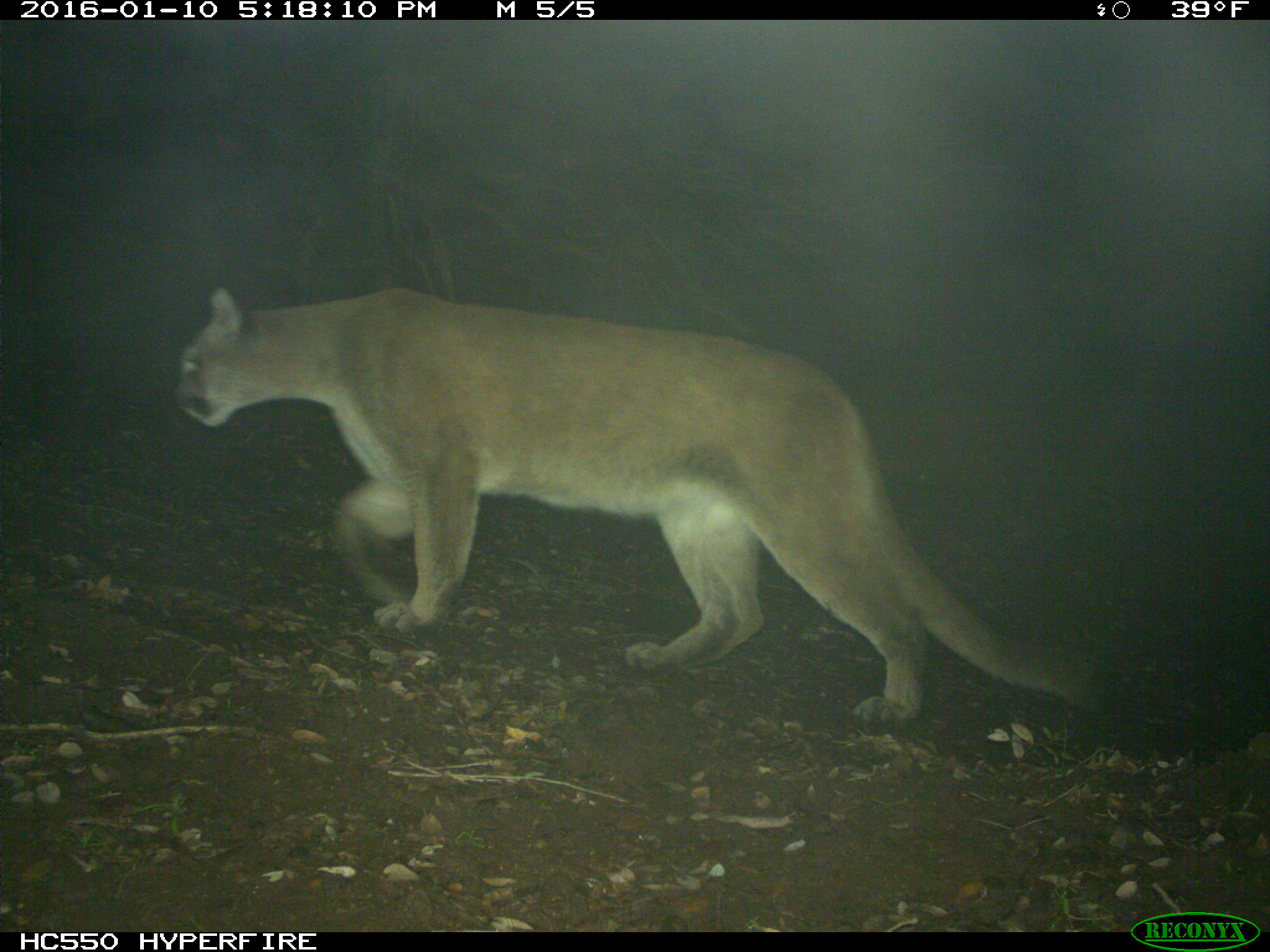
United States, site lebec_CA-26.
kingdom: Animalia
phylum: Chordata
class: Mammalia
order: Carnivora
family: Felidae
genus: Puma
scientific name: Puma concolor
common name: mountain lion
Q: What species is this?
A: Puma concolor (mountain lion).